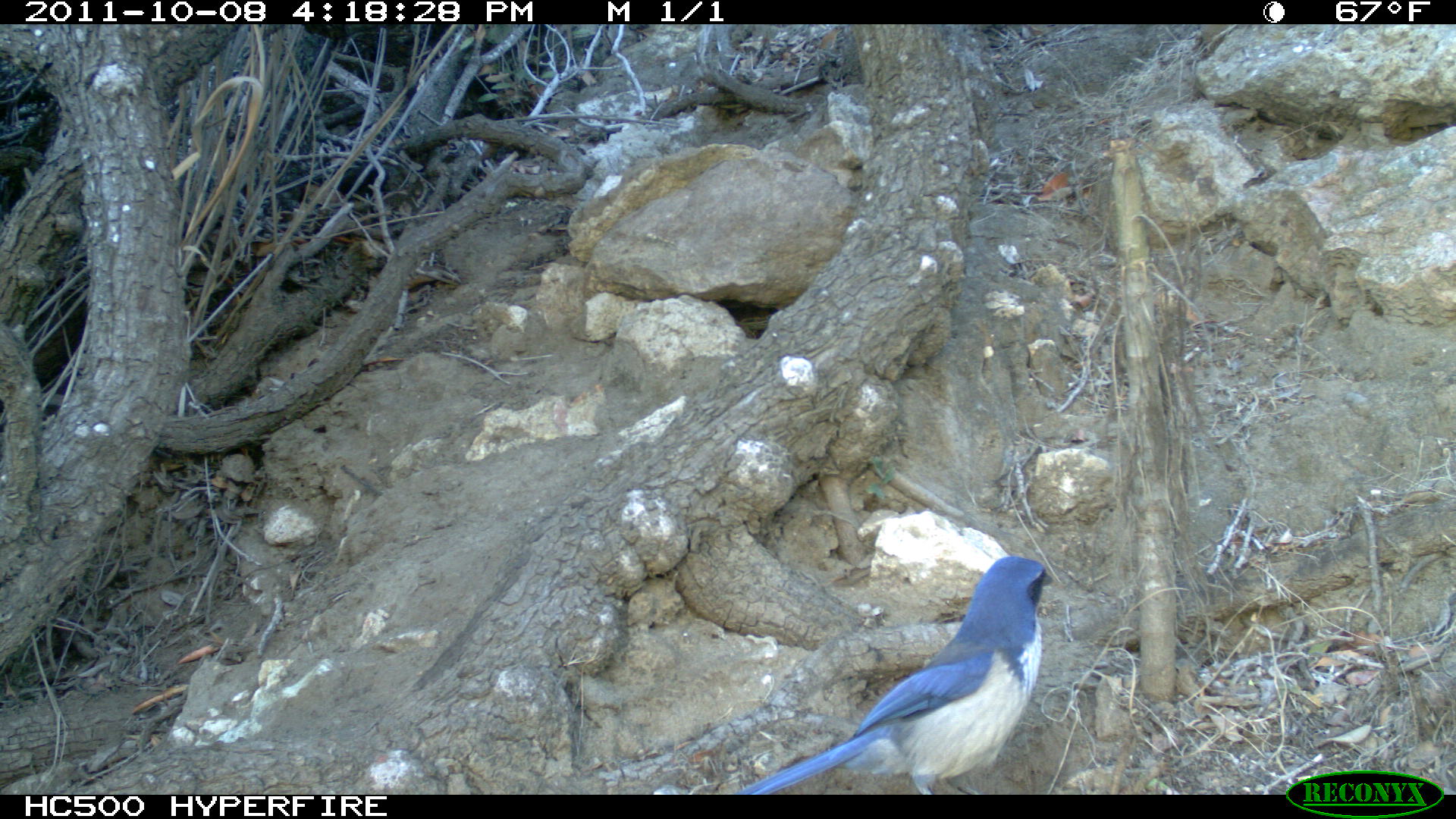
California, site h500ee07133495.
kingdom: Animalia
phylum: Chordata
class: Aves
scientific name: Aves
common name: bird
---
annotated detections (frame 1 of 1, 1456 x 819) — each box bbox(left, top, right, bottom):
bird: bbox(733, 555, 1053, 794)